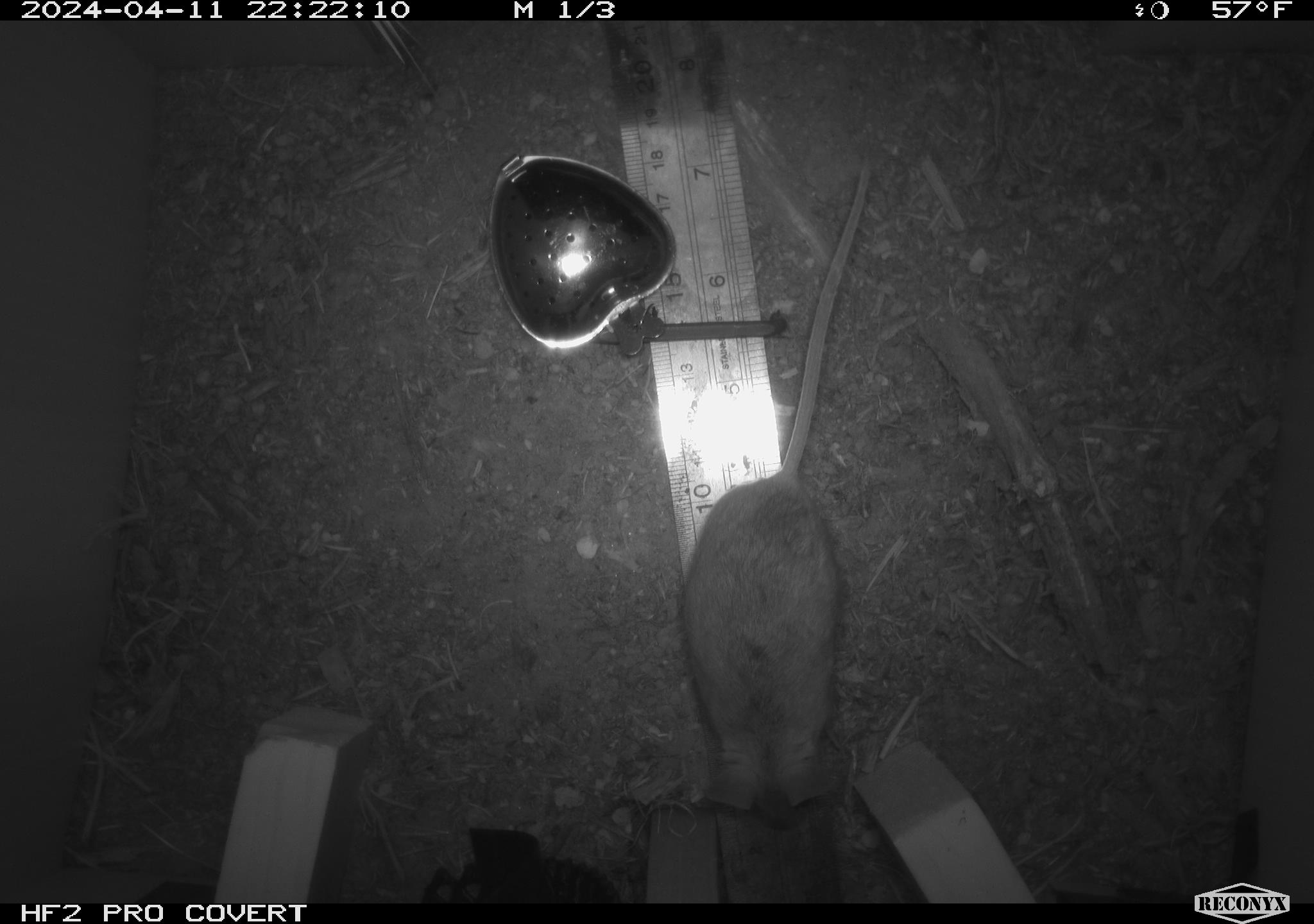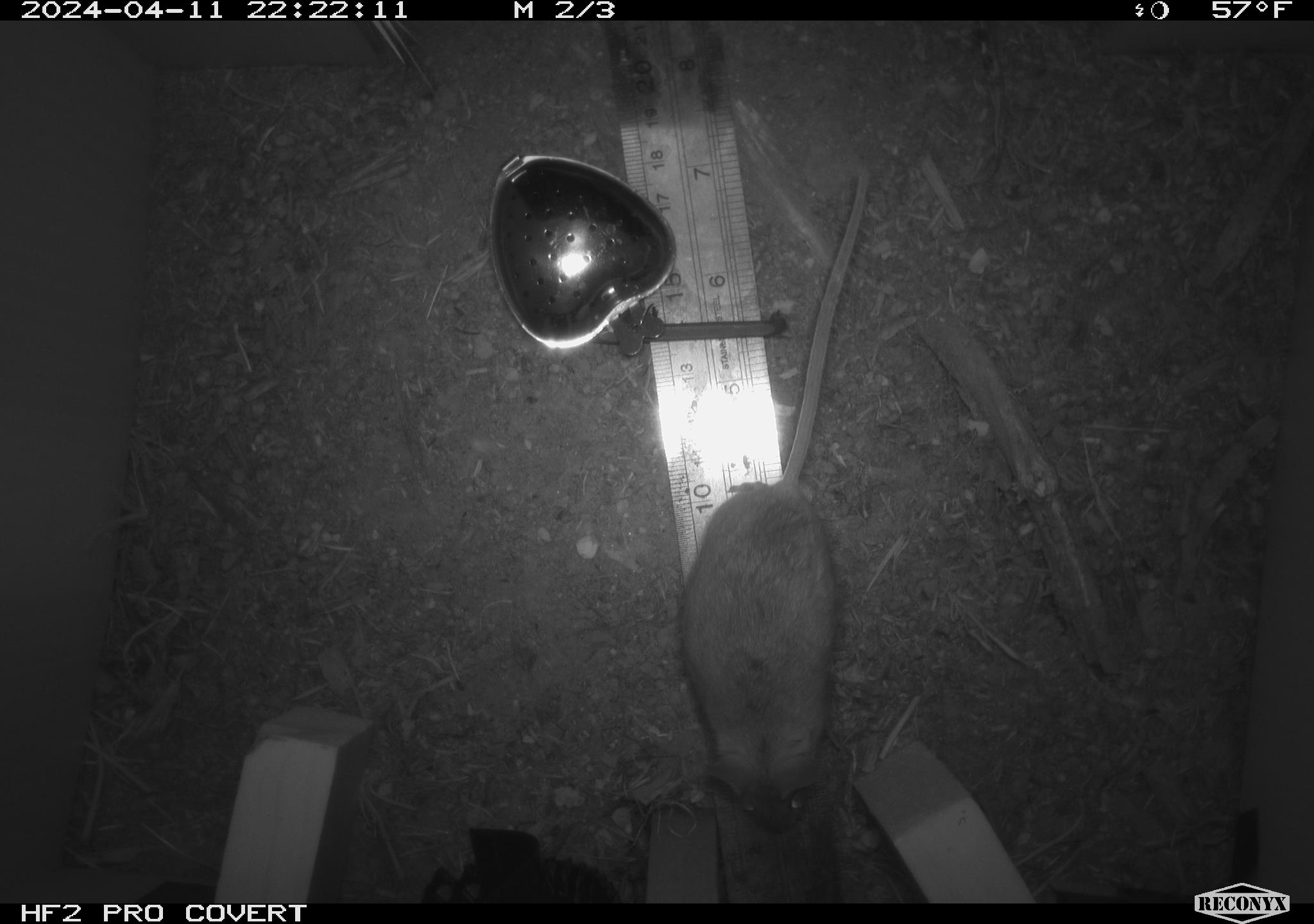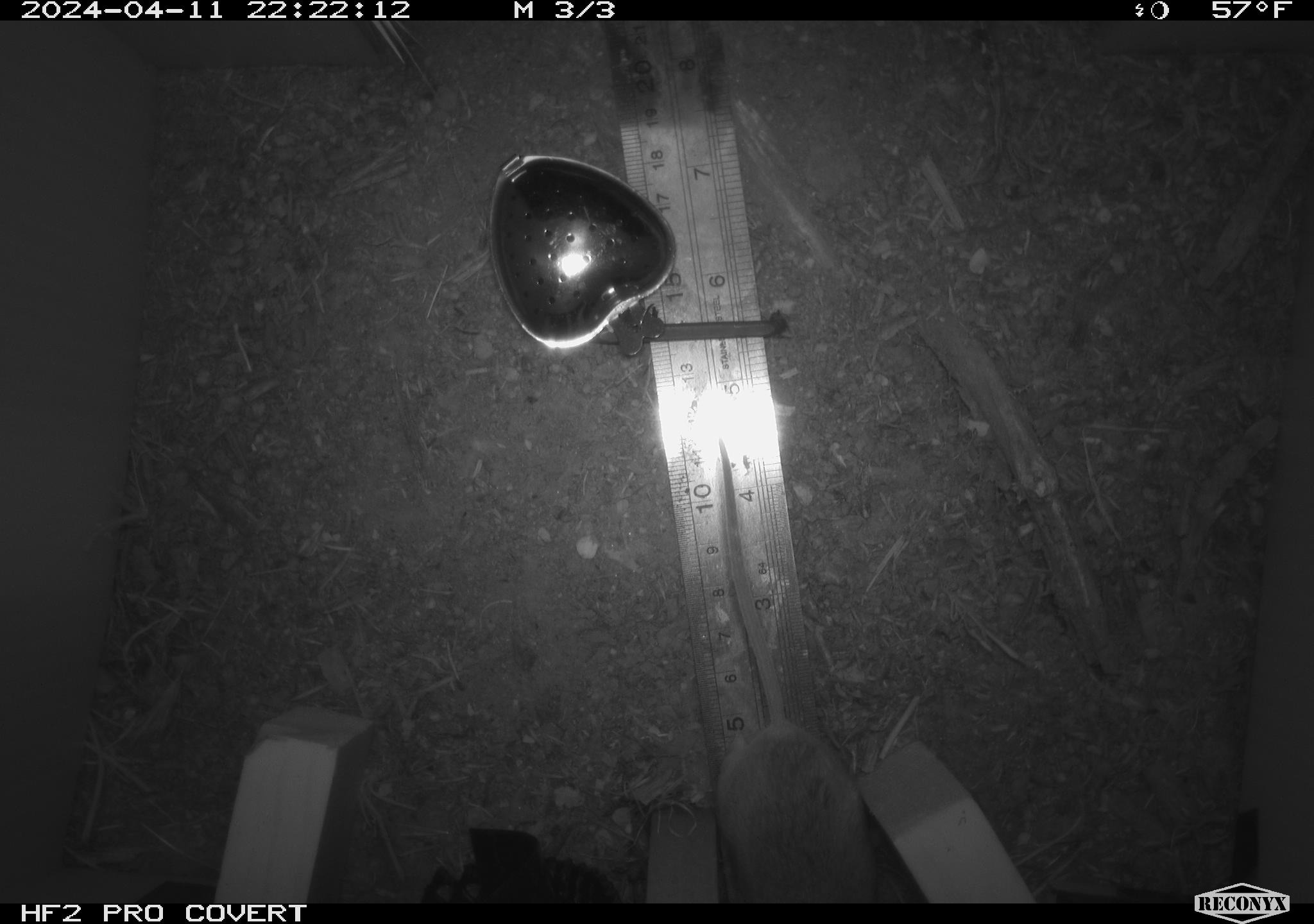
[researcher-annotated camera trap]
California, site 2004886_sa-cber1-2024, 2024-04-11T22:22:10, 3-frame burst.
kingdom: Animalia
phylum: Chordata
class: Mammalia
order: Rodentia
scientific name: Rodentia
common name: mouse species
Mouse species (Rodentia).